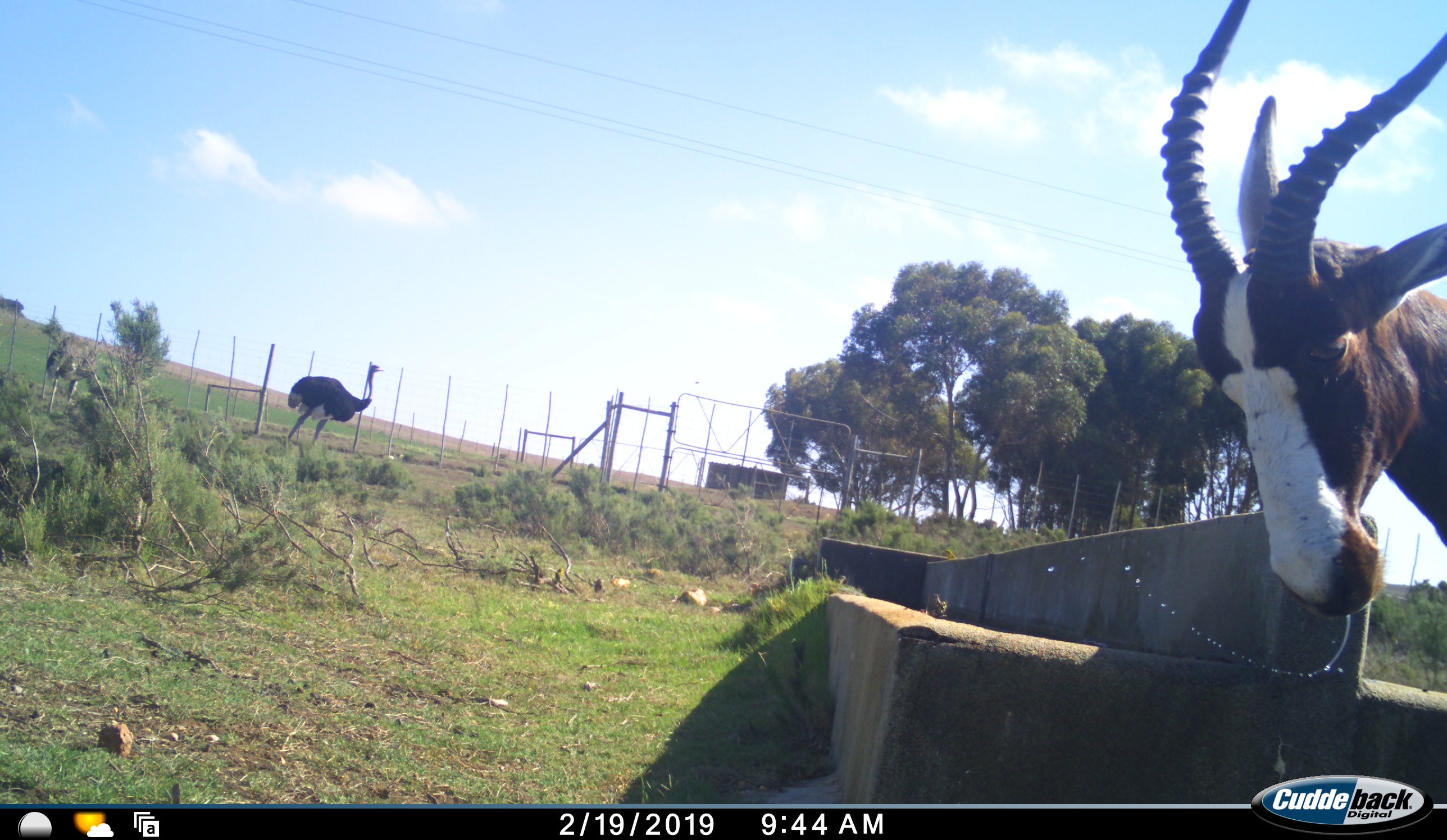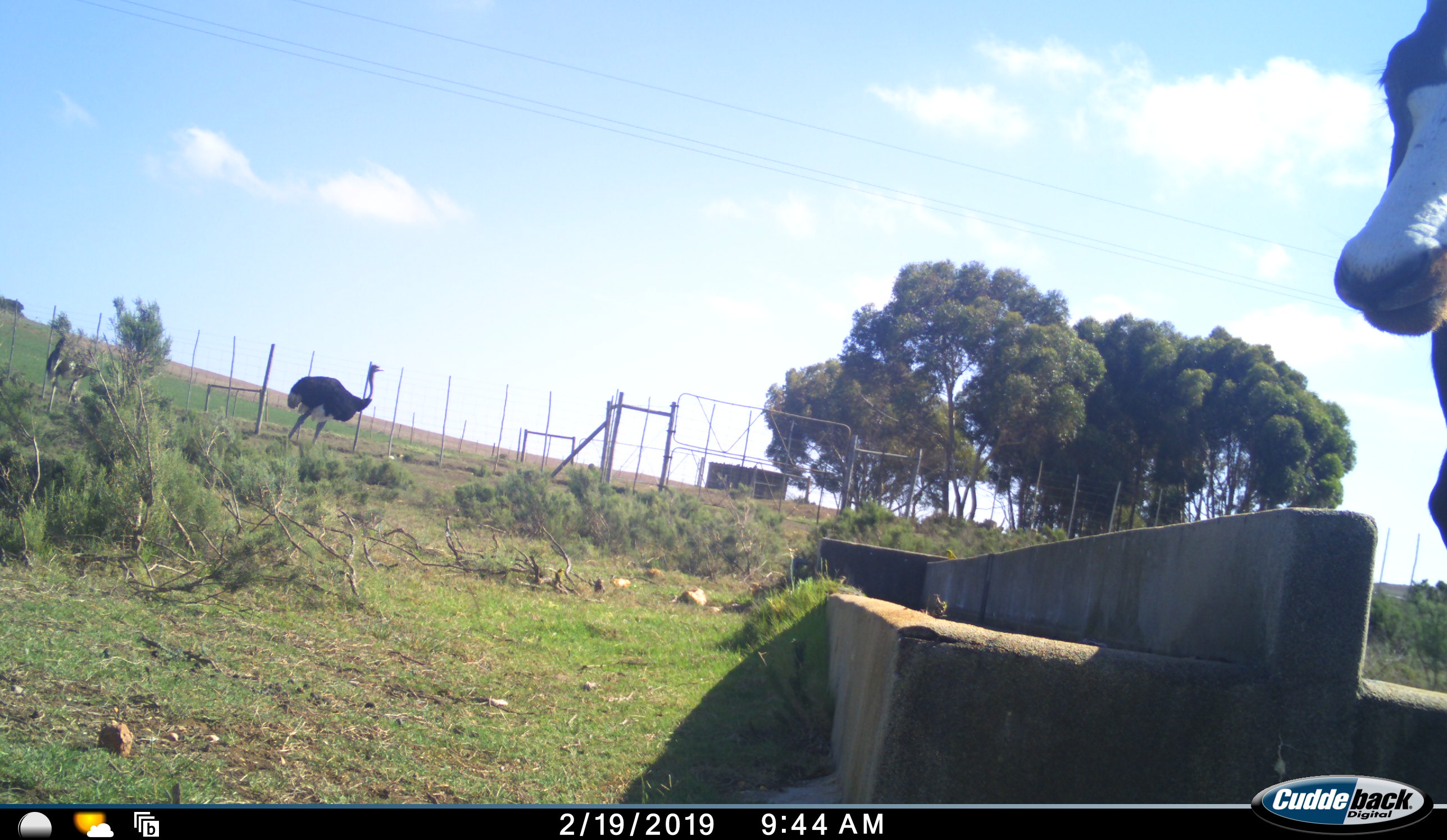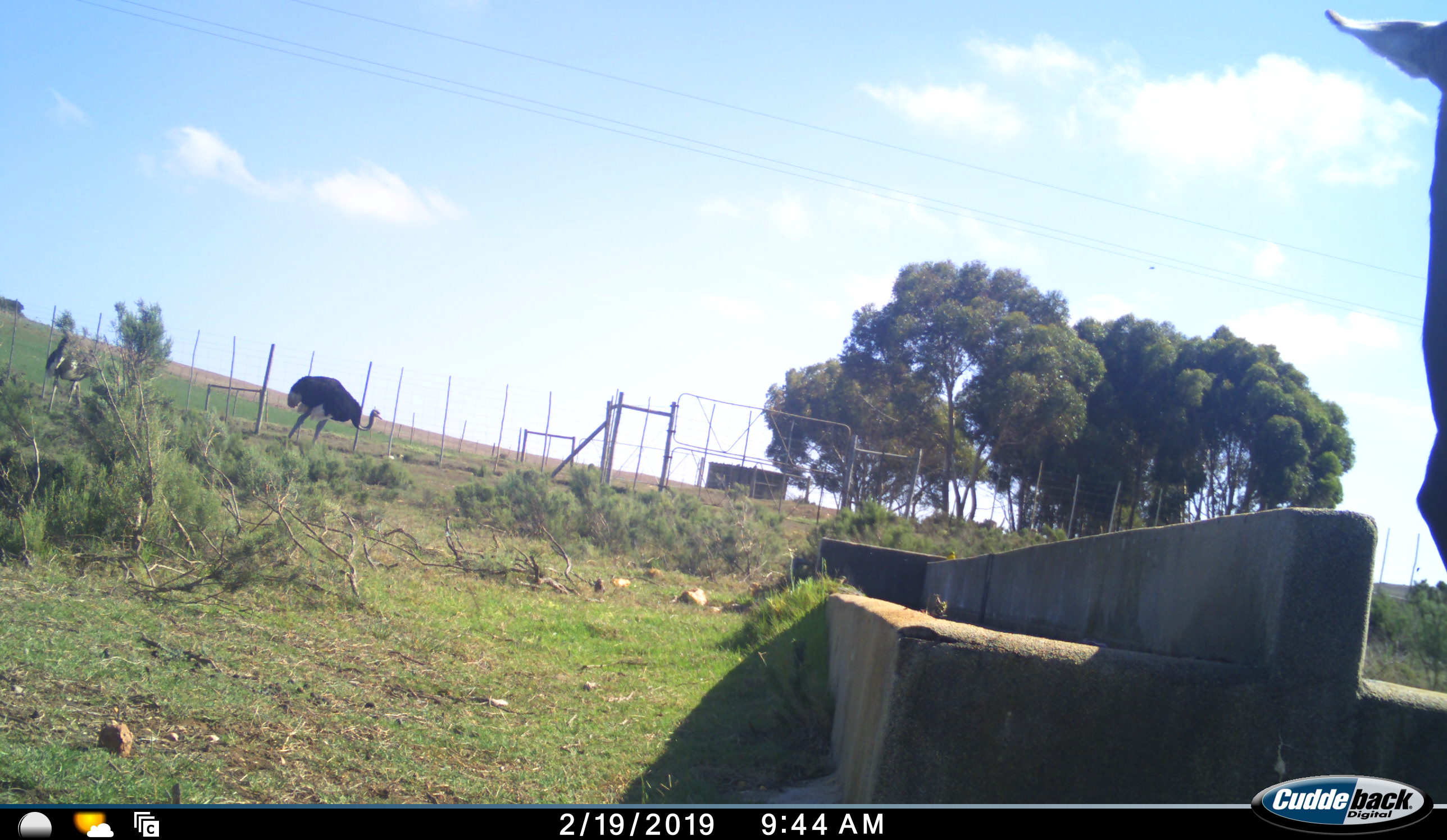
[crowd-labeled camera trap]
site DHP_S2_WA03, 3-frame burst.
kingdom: Animalia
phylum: Chordata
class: Mammalia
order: Artiodactyla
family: Bovidae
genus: Damaliscus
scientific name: Damaliscus pygargus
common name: bontebok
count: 1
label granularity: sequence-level